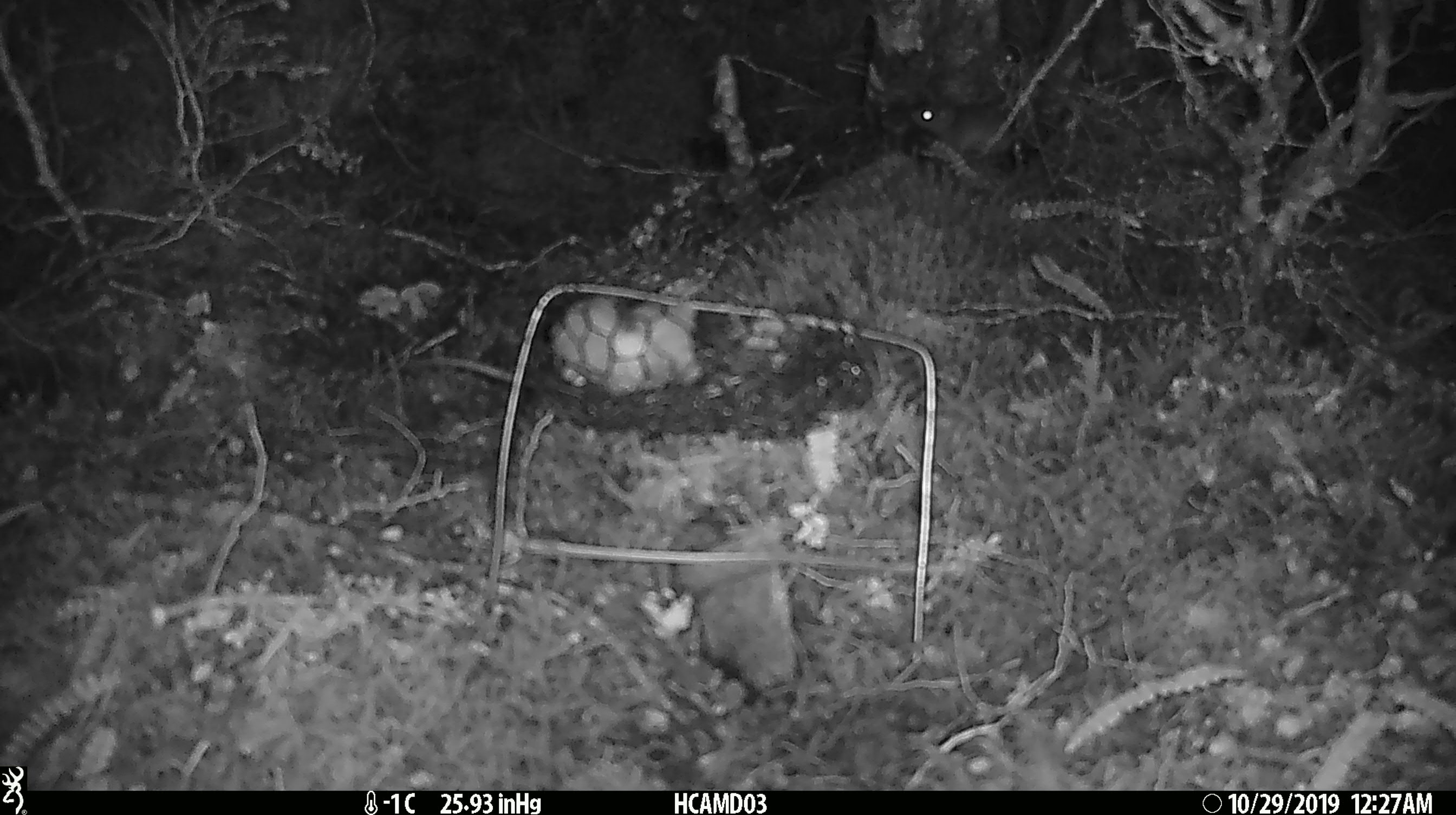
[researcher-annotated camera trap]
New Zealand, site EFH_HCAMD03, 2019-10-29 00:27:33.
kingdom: Animalia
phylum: Chordata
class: Mammalia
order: Rodentia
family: Muridae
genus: Mus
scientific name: Mus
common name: mouse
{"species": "mouse (Mus)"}